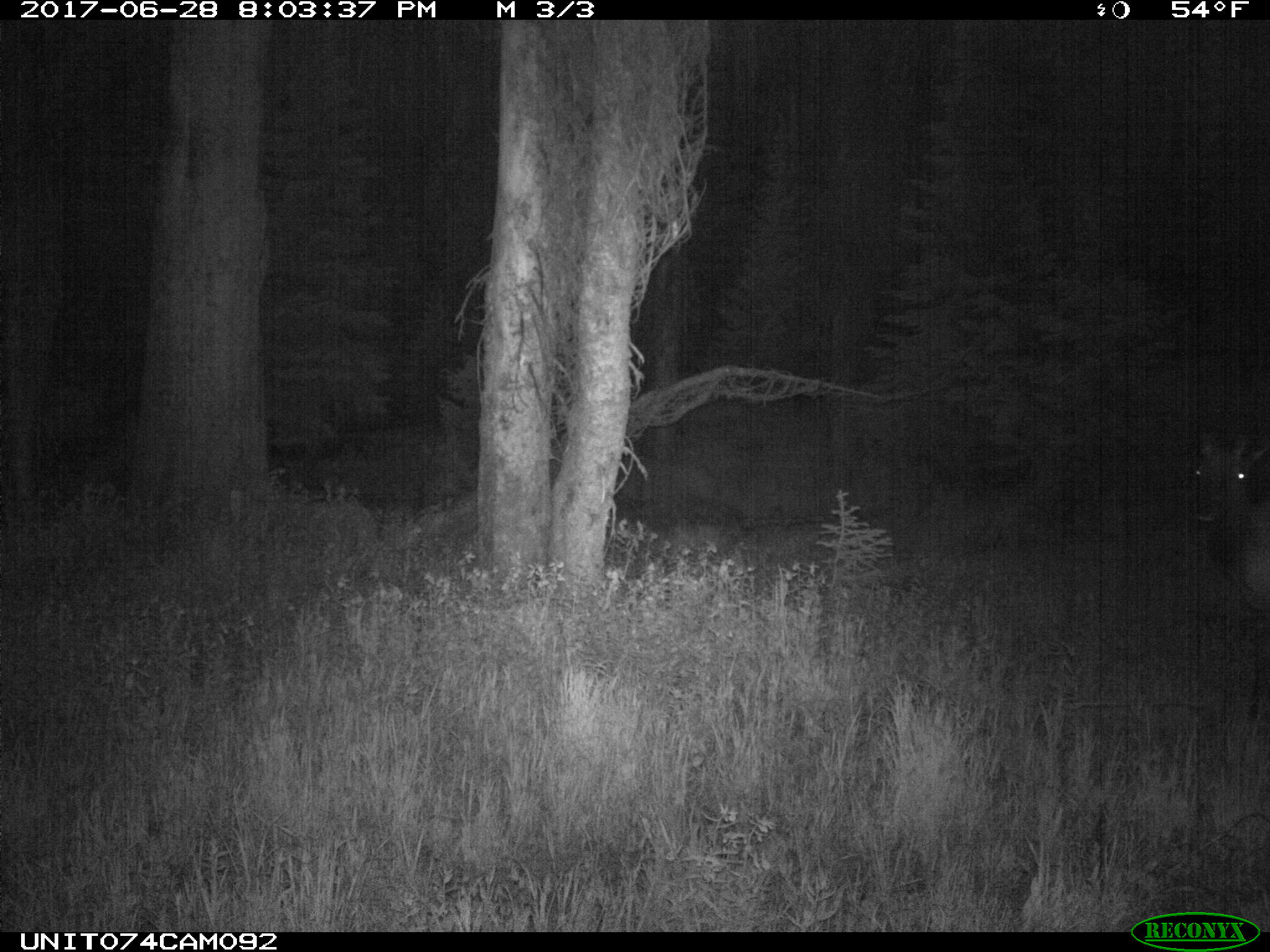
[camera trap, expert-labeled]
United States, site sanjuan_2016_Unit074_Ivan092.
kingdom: Animalia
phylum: Chordata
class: Mammalia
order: Artiodactyla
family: Cervidae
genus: Cervus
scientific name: Cervus elaphus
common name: red deer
Cervus elaphus (red deer).